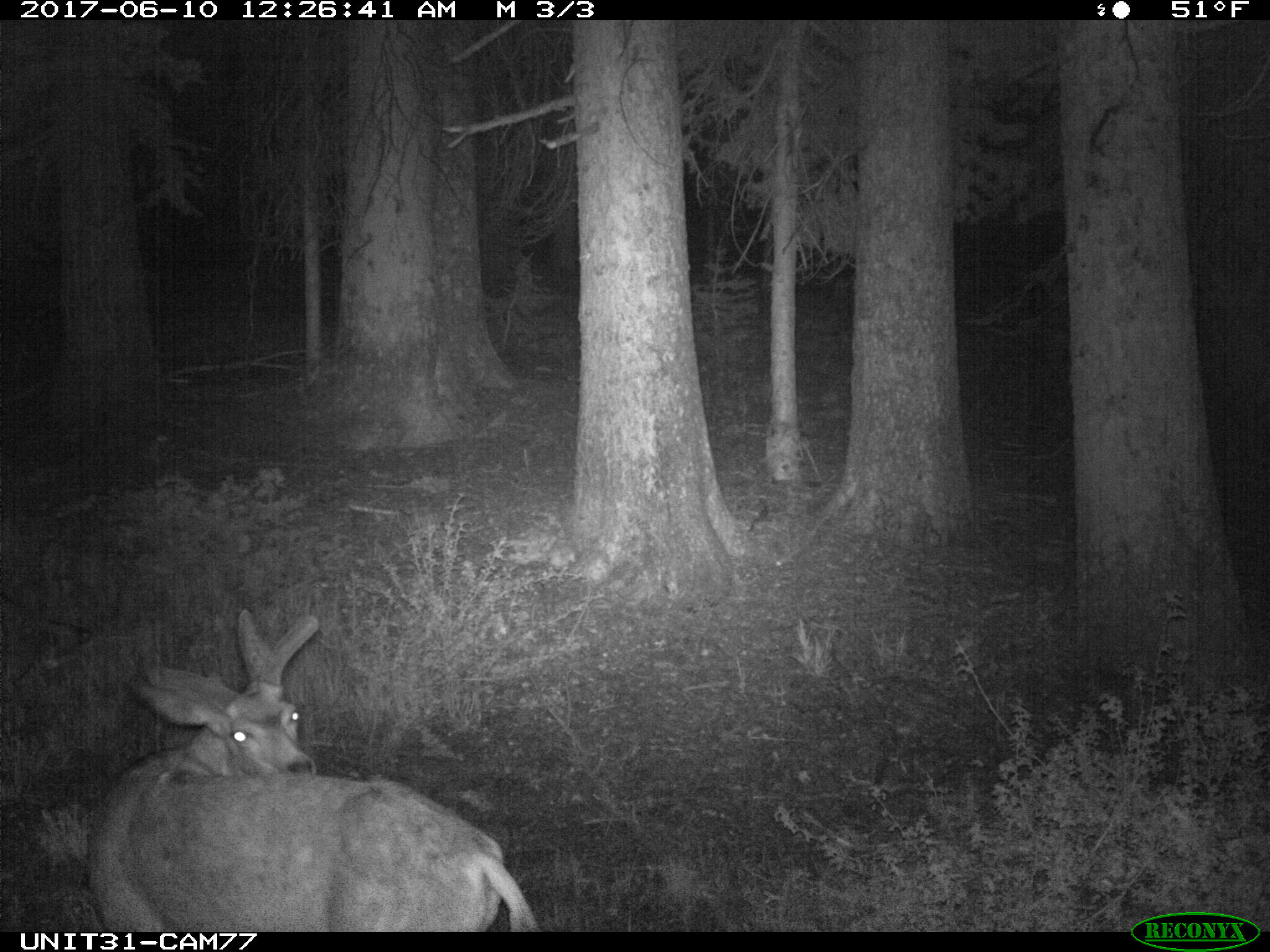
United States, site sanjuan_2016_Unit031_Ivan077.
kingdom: Animalia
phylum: Chordata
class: Mammalia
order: Artiodactyla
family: Cervidae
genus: Odocoileus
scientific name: Odocoileus hemionus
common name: mule deer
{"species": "Odocoileus hemionus (mule deer)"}